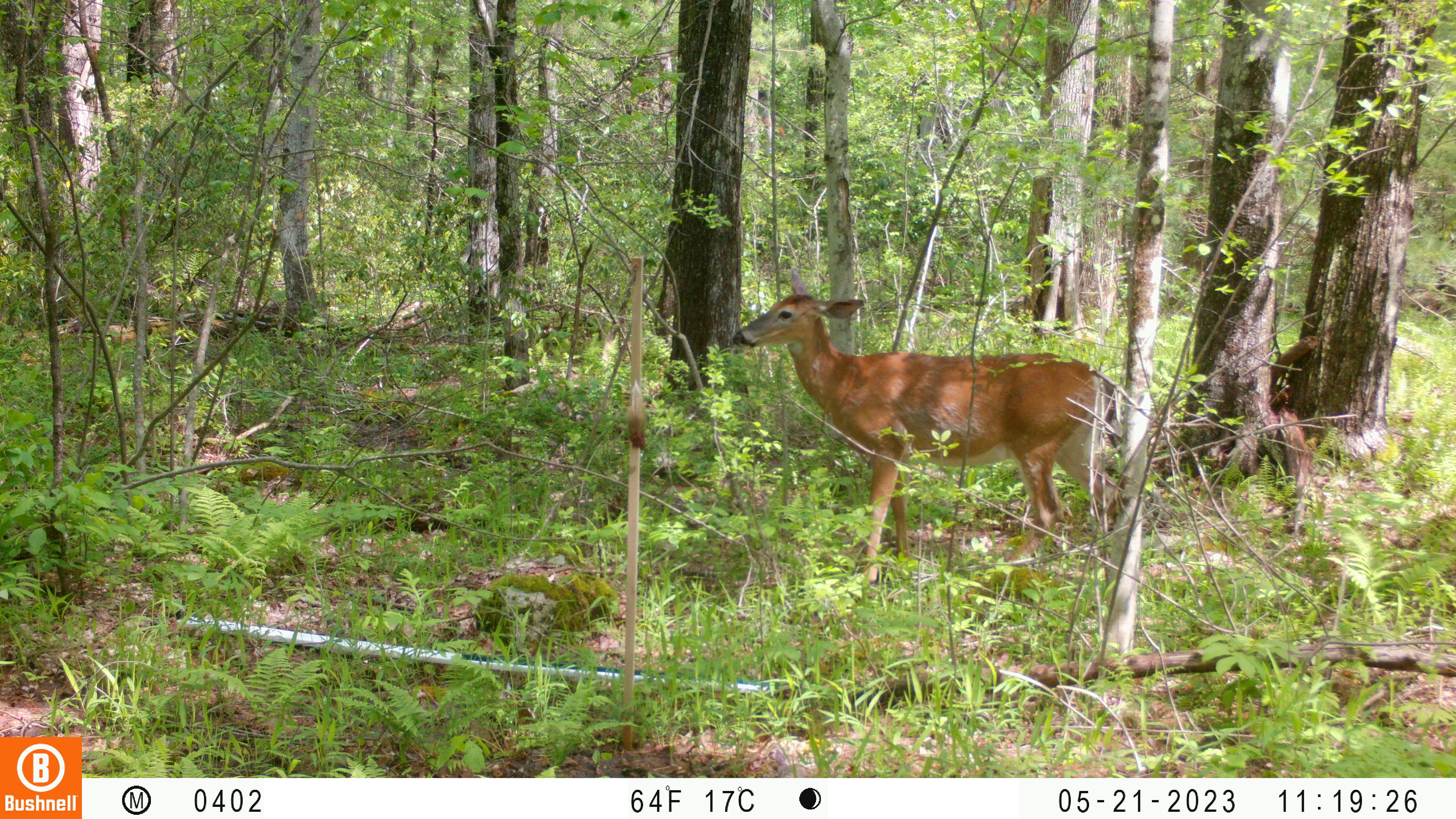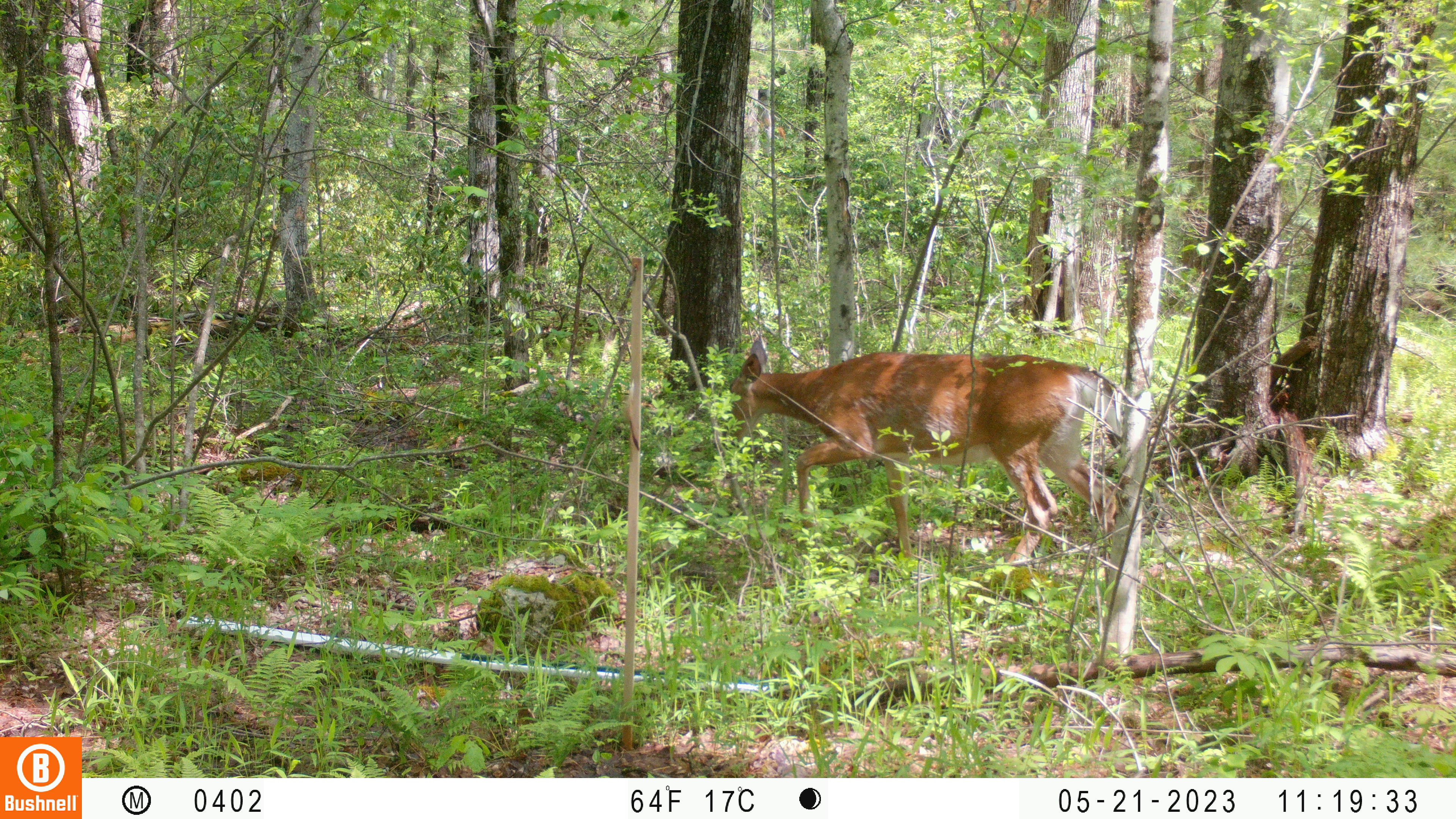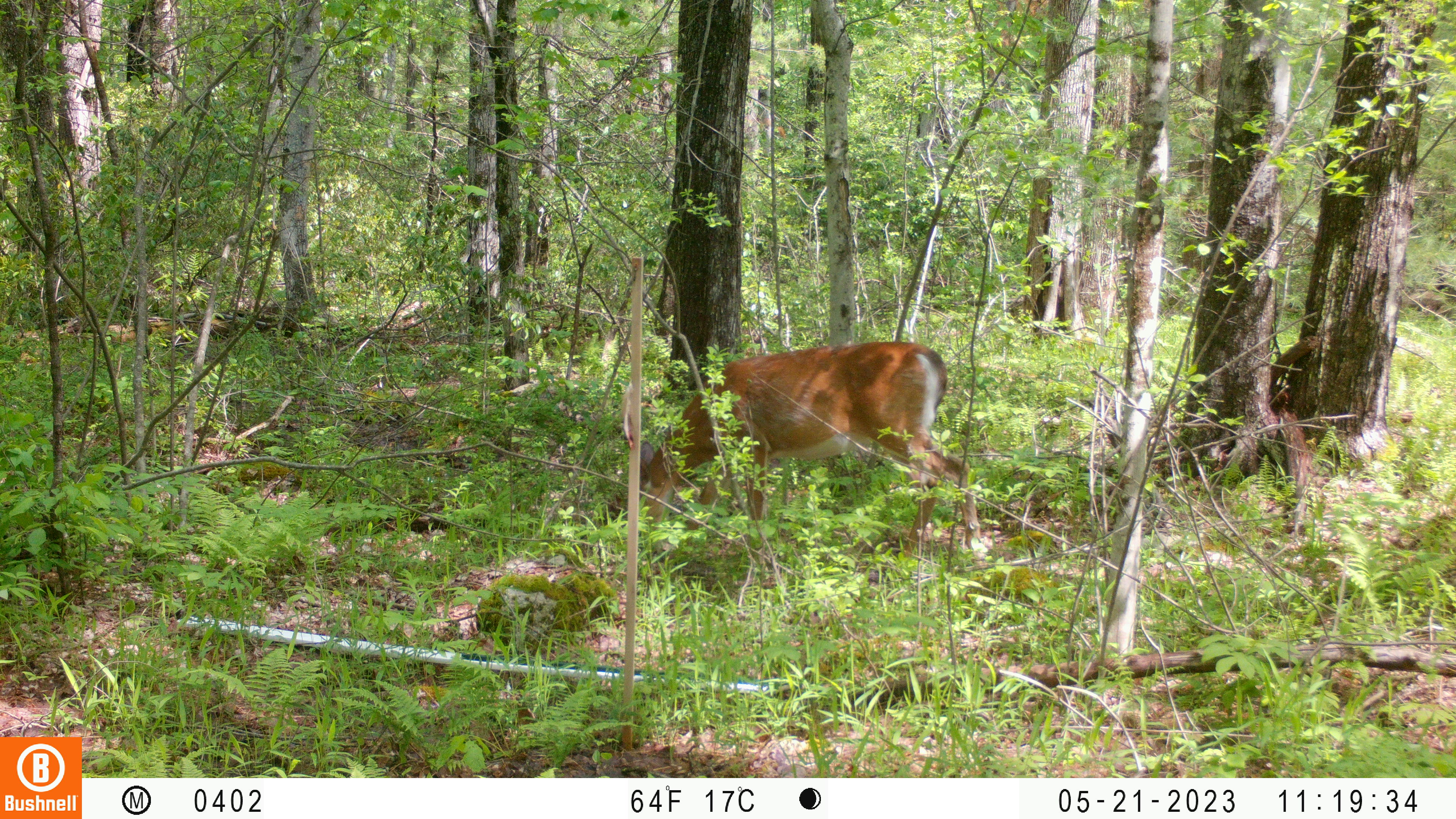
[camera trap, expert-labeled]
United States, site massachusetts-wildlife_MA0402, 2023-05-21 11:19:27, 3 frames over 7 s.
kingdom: Animalia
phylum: Chordata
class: Mammalia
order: Artiodactyla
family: Cervidae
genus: Odocoileus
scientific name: Odocoileus virginianus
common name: white-tailed deer